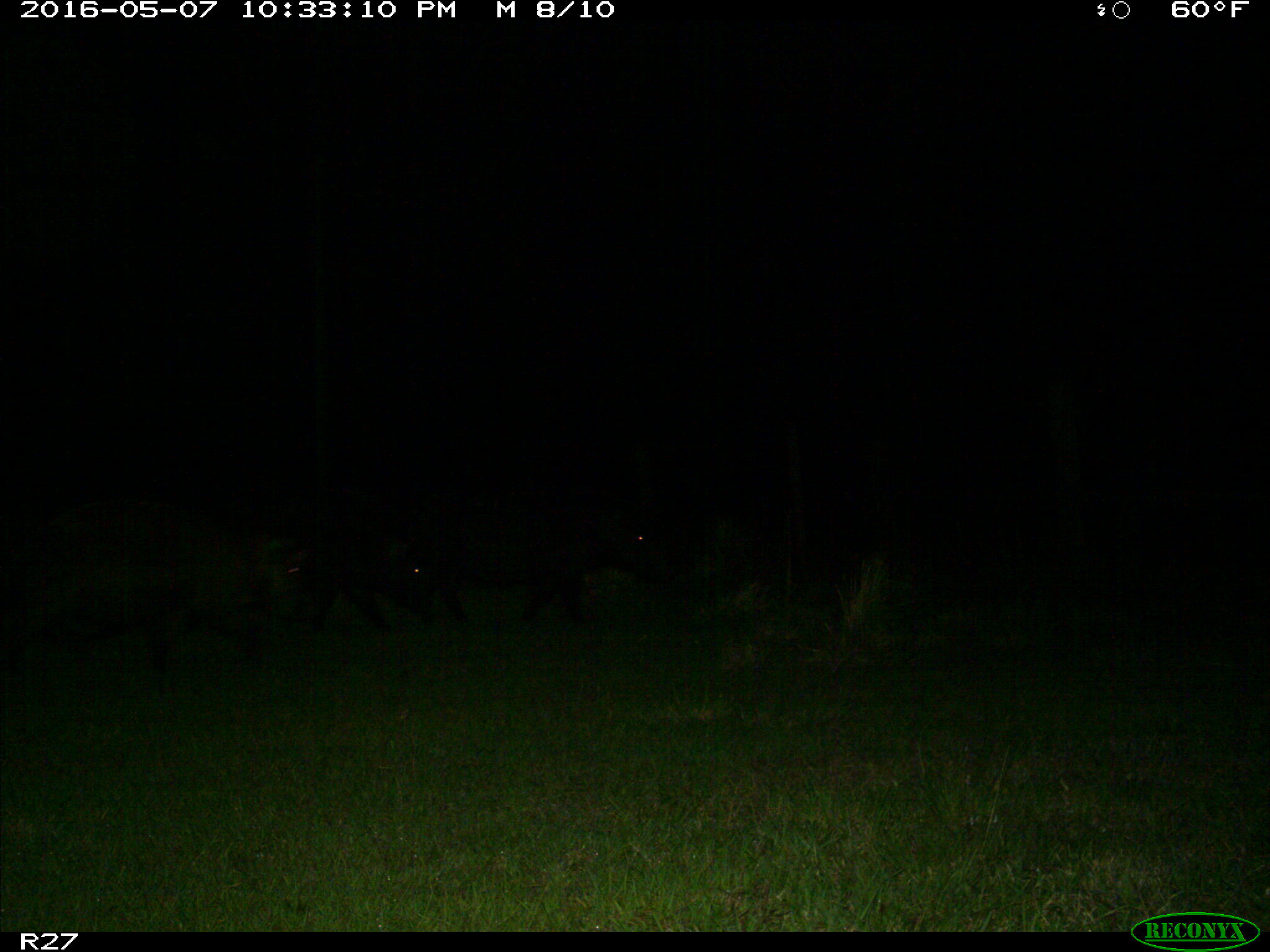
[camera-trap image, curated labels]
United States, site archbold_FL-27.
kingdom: Animalia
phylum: Chordata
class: Mammalia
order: Artiodactyla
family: Suidae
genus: Sus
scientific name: Sus scrofa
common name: wild boar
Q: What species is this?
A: Sus scrofa (wild boar).